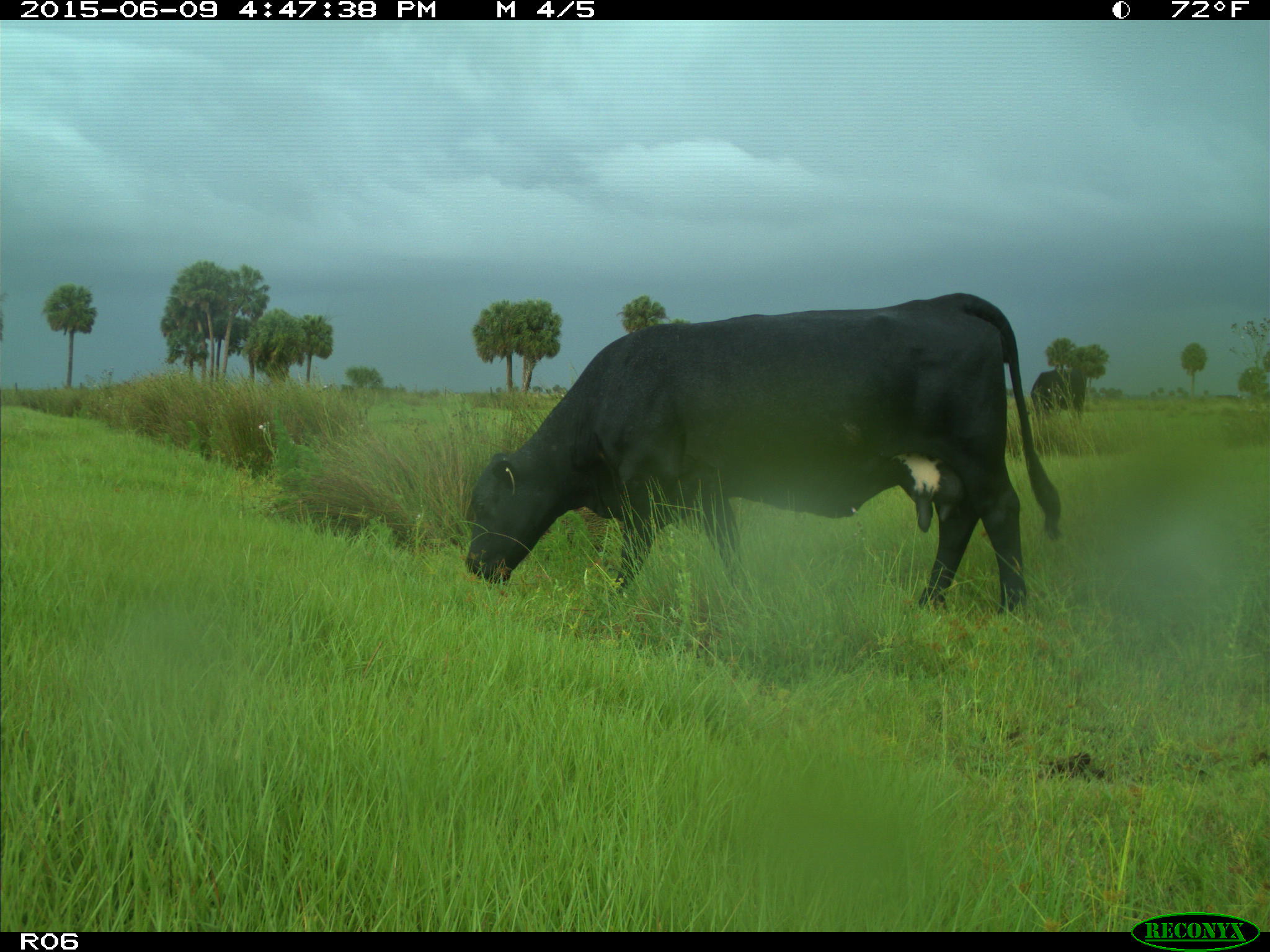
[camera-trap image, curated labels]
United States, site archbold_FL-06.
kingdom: Animalia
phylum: Chordata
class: Mammalia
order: Artiodactyla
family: Bovidae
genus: Bos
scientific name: Bos taurus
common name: domestic cow